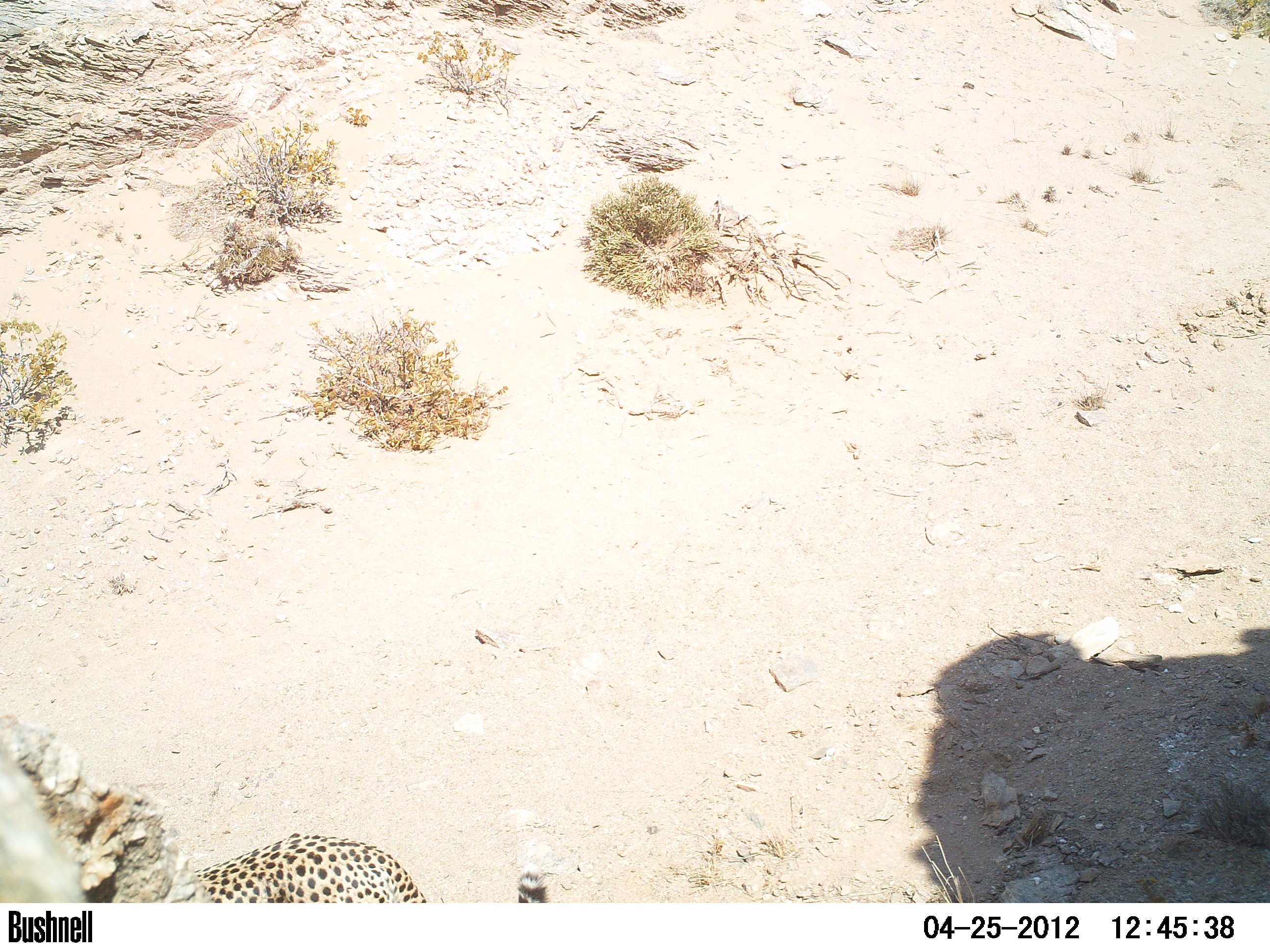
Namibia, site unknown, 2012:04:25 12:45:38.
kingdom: Animalia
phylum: Chordata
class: Mammalia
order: Carnivora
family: Felidae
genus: Acinonyx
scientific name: Acinonyx jubatus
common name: cheetah